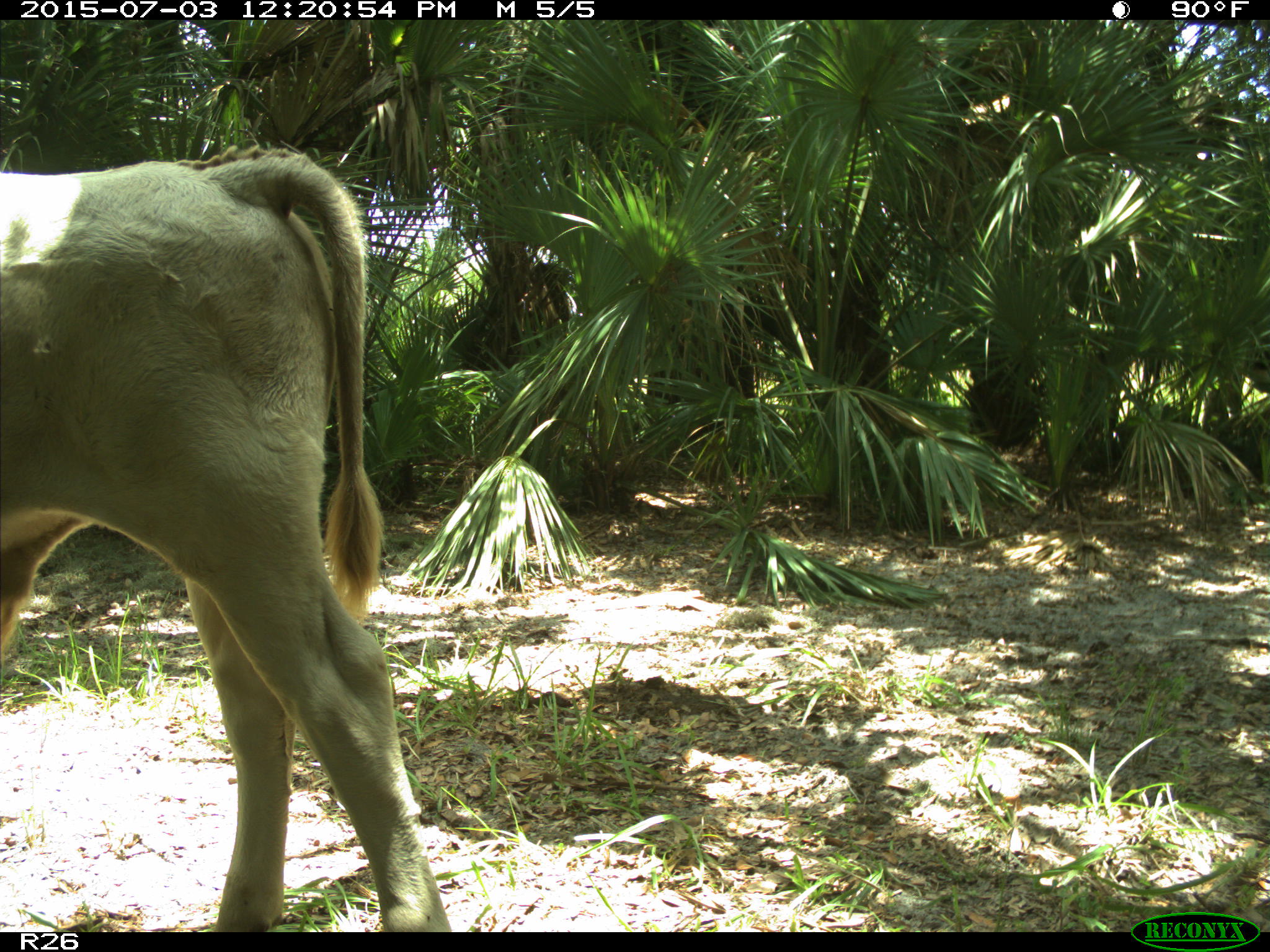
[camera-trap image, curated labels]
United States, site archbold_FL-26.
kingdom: Animalia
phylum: Chordata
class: Mammalia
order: Artiodactyla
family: Bovidae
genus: Bos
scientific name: Bos taurus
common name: domestic cow